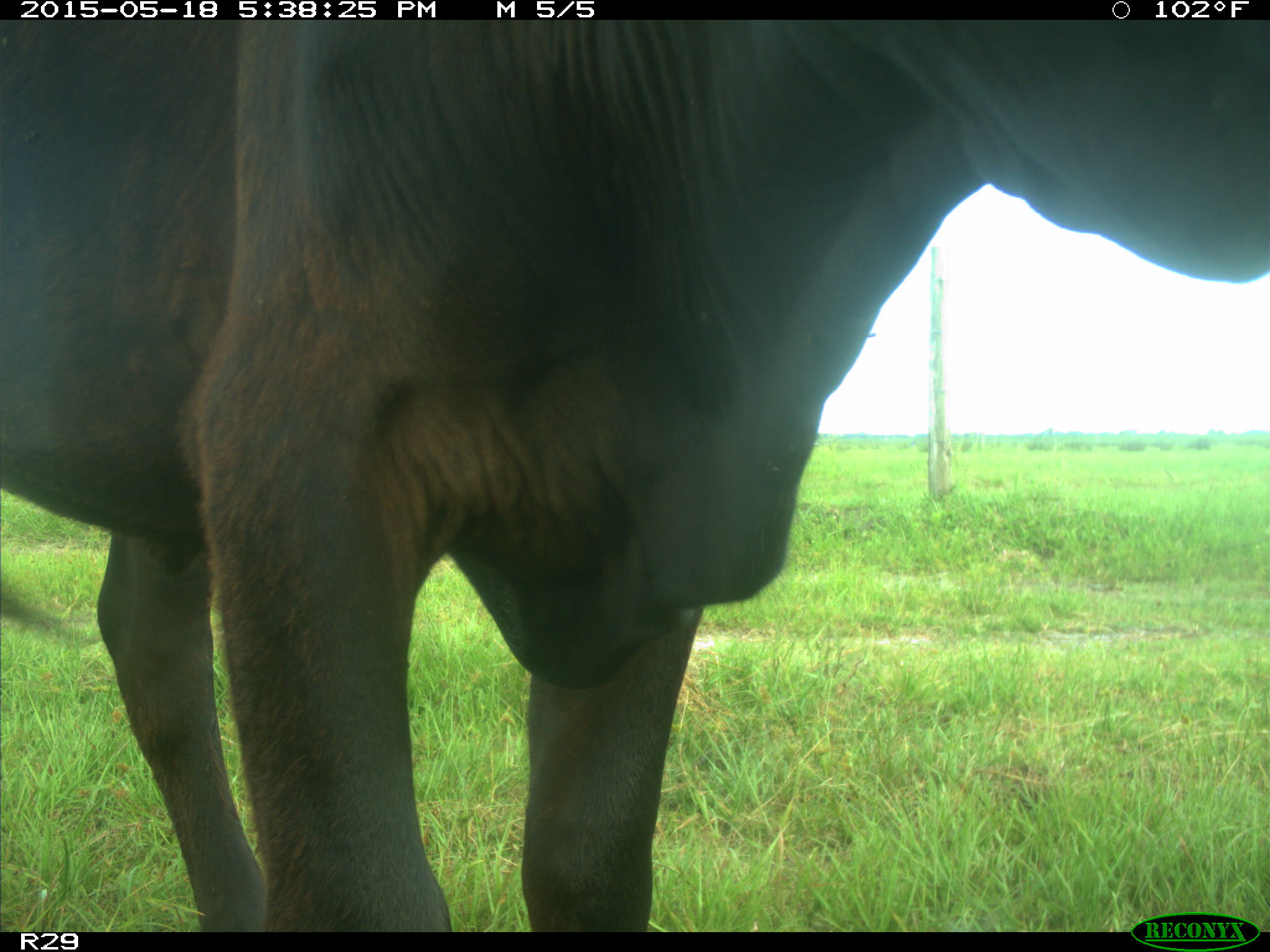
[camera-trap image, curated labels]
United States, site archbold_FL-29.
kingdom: Animalia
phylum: Chordata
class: Mammalia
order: Artiodactyla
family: Bovidae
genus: Bos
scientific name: Bos taurus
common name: domestic cow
Bos taurus (domestic cow).